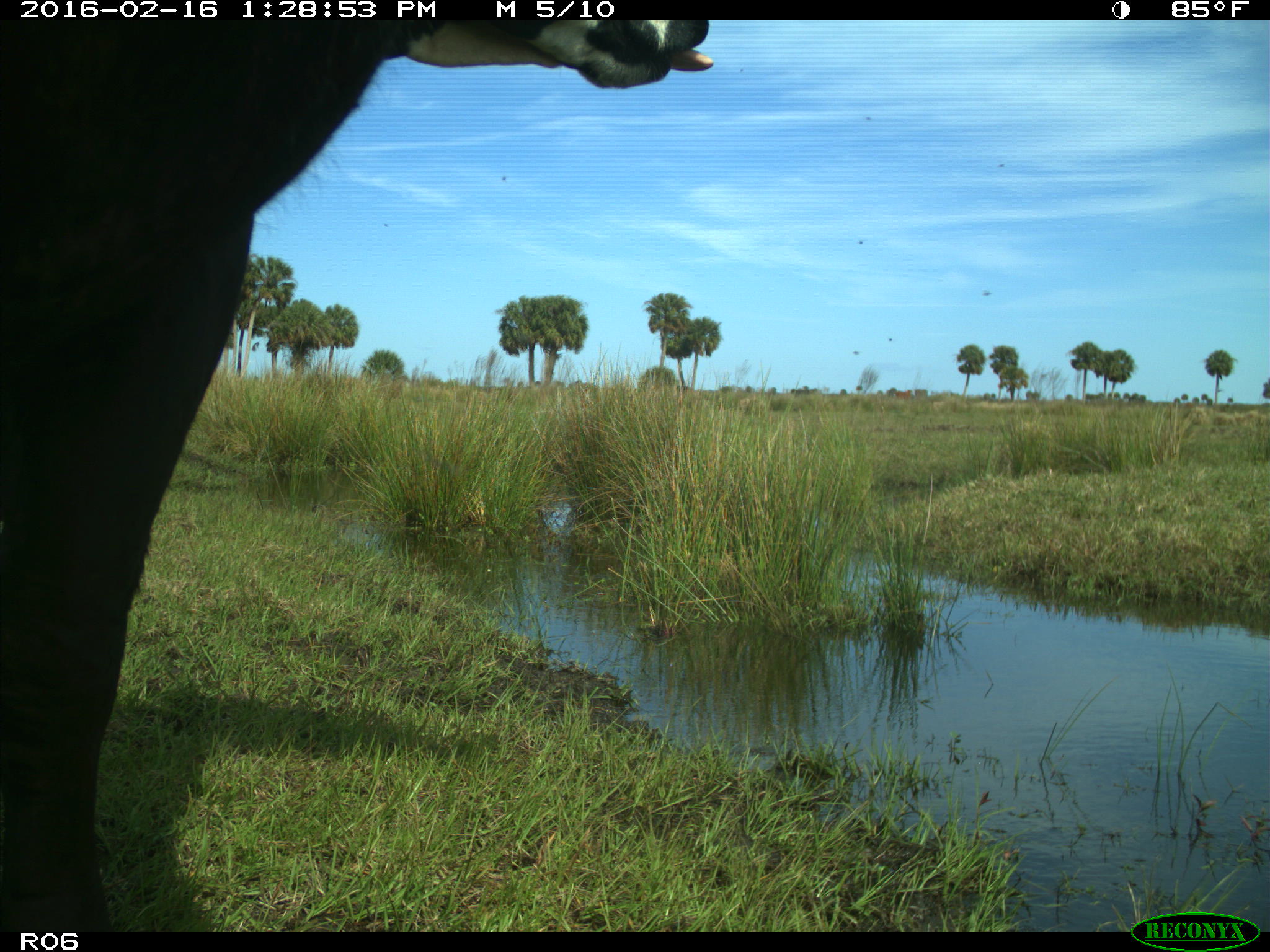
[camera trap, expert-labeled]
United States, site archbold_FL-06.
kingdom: Animalia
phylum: Chordata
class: Mammalia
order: Artiodactyla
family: Bovidae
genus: Bos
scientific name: Bos taurus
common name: domestic cow